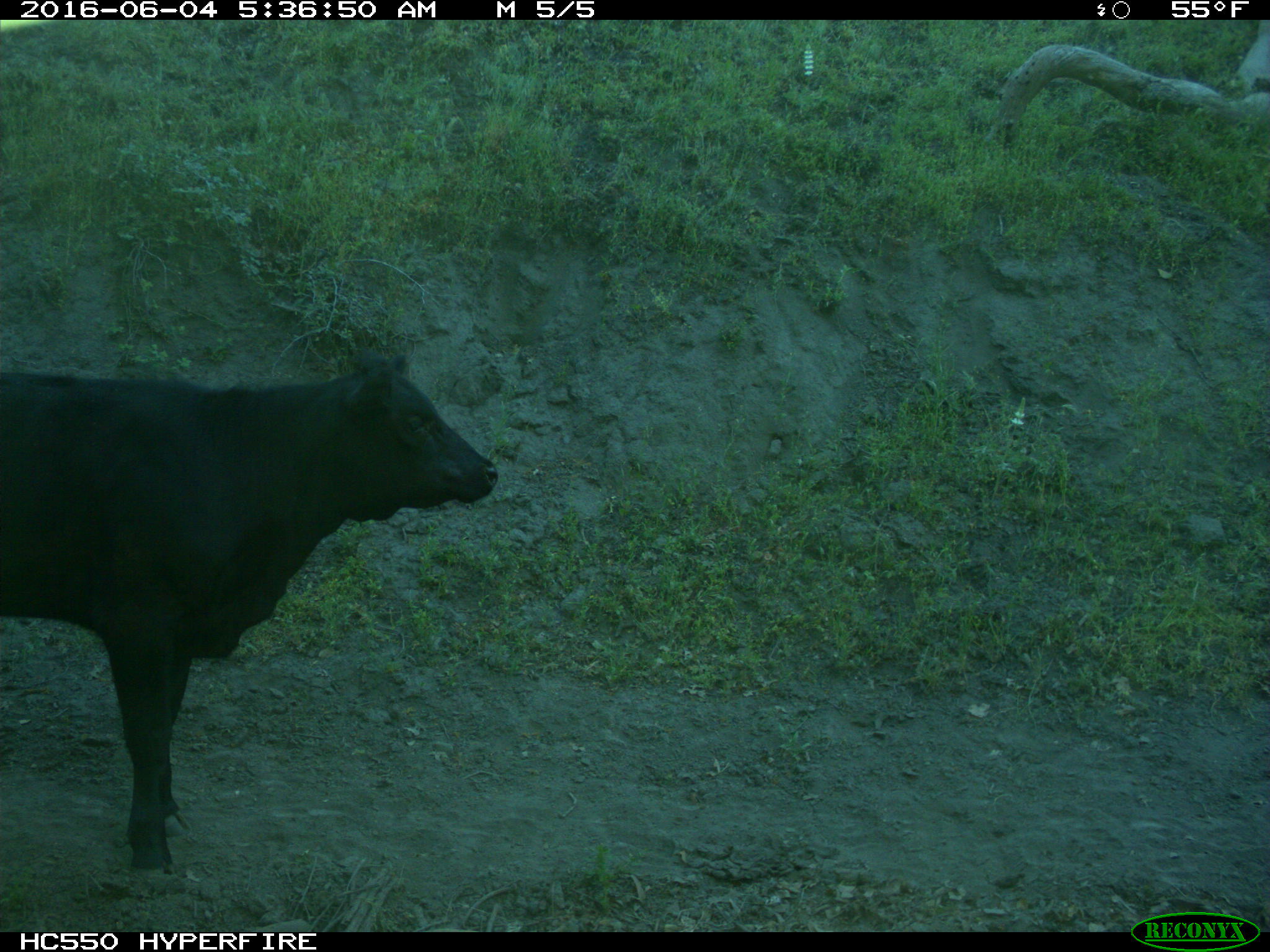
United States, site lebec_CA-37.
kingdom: Animalia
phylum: Chordata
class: Mammalia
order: Artiodactyla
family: Bovidae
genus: Bos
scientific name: Bos taurus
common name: domestic cow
Bos taurus (domestic cow).